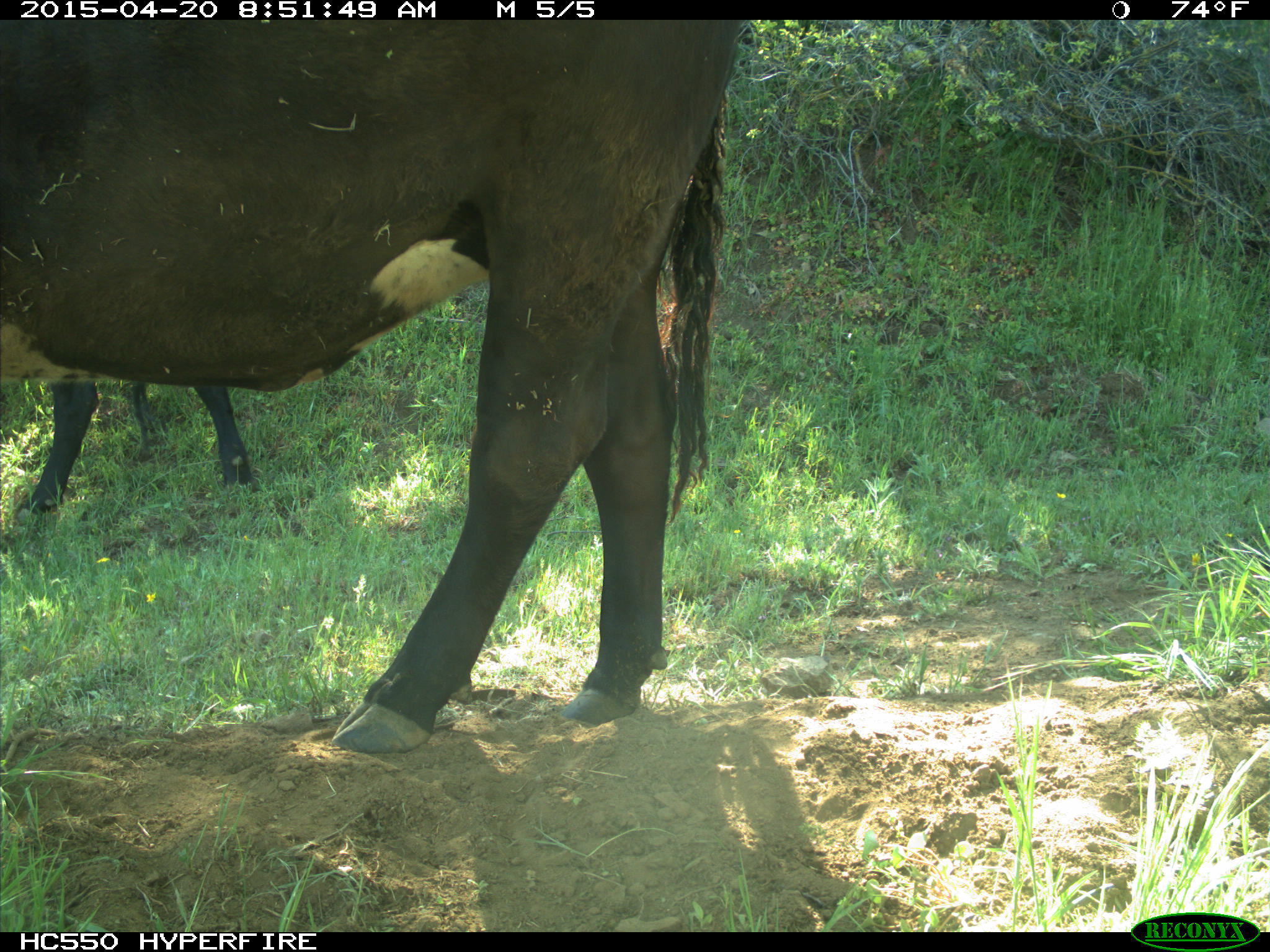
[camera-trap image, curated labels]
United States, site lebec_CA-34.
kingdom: Animalia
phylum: Chordata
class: Mammalia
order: Artiodactyla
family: Bovidae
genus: Bos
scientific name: Bos taurus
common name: domestic cow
Bos taurus (domestic cow).